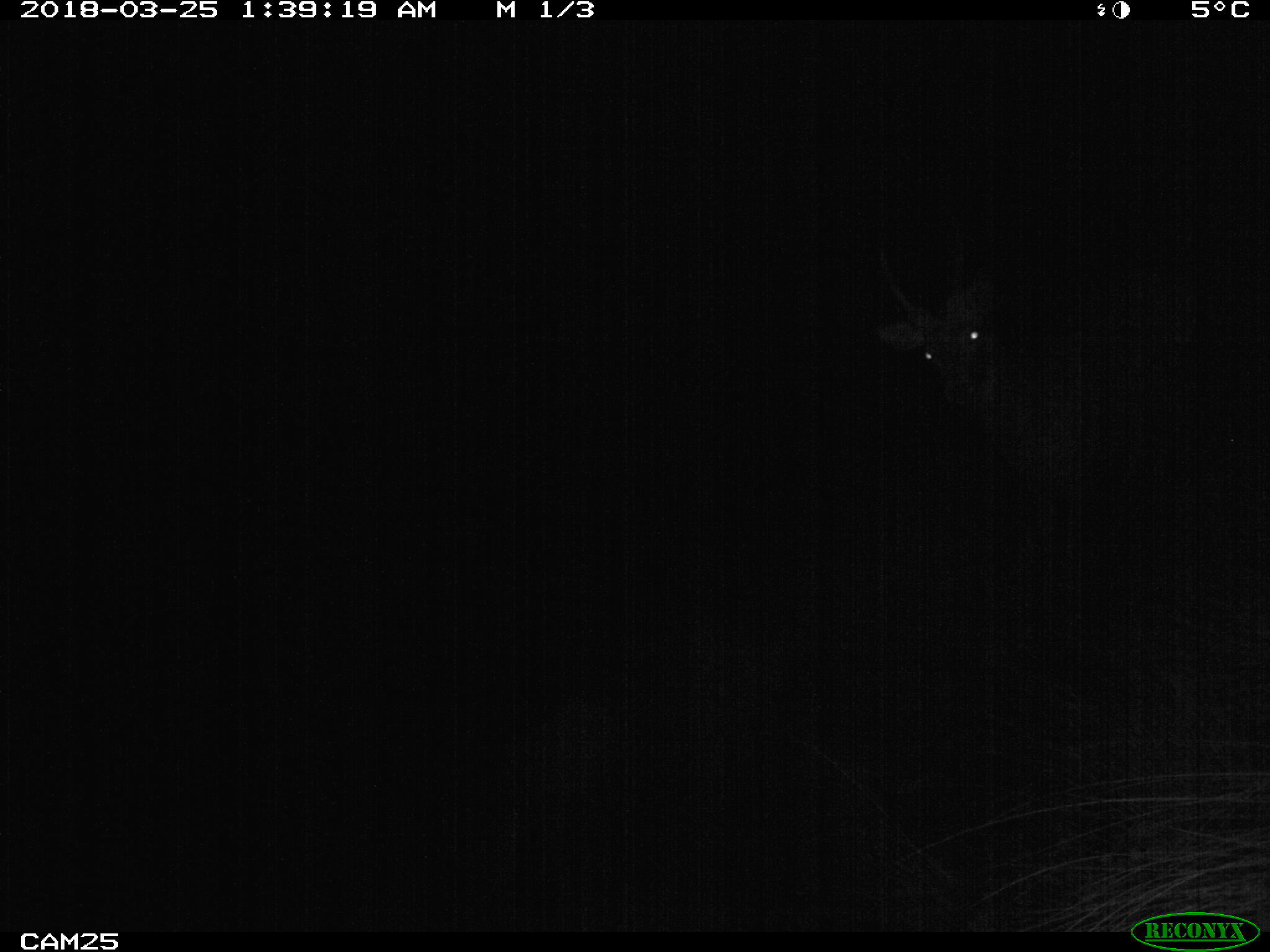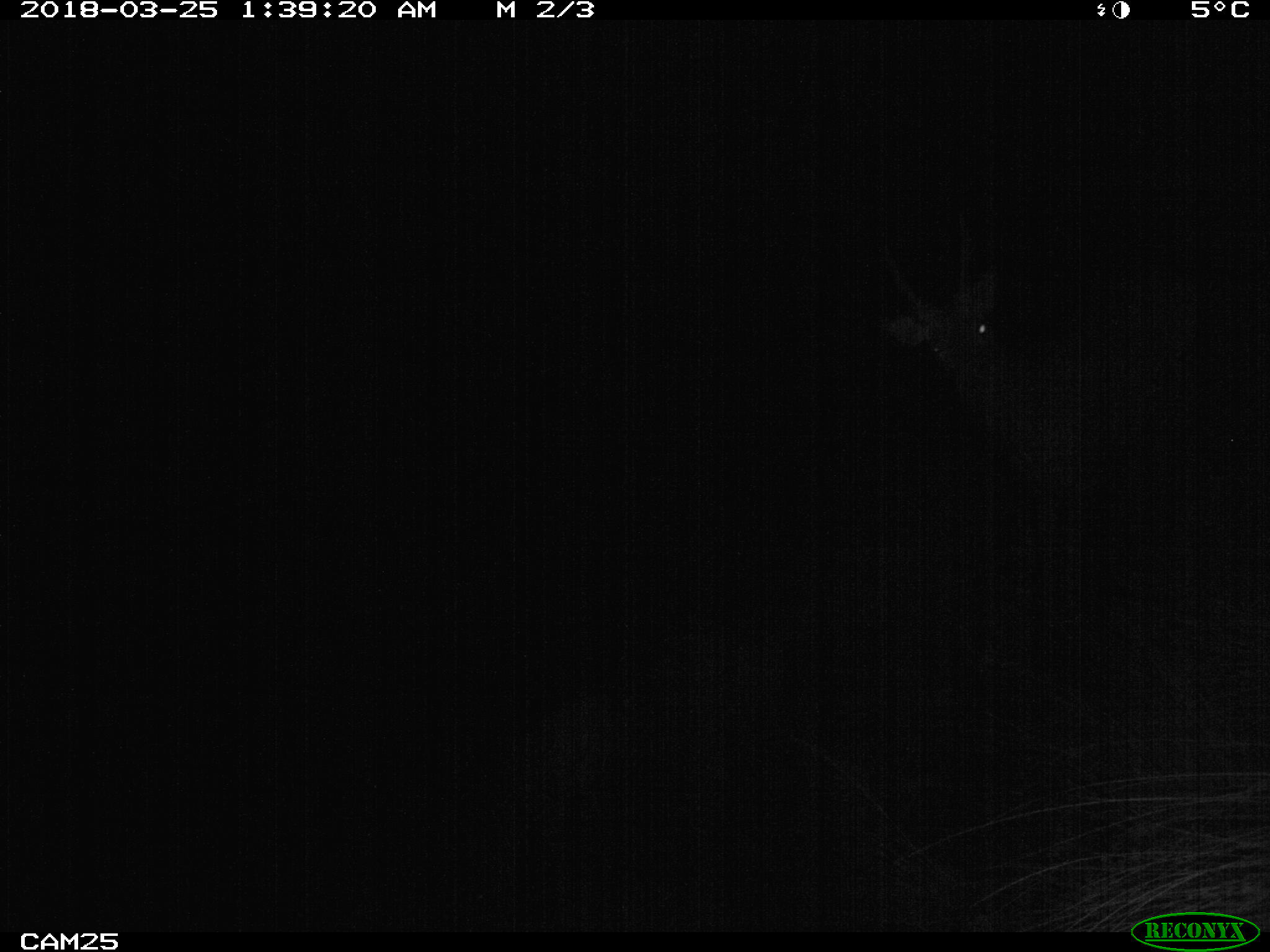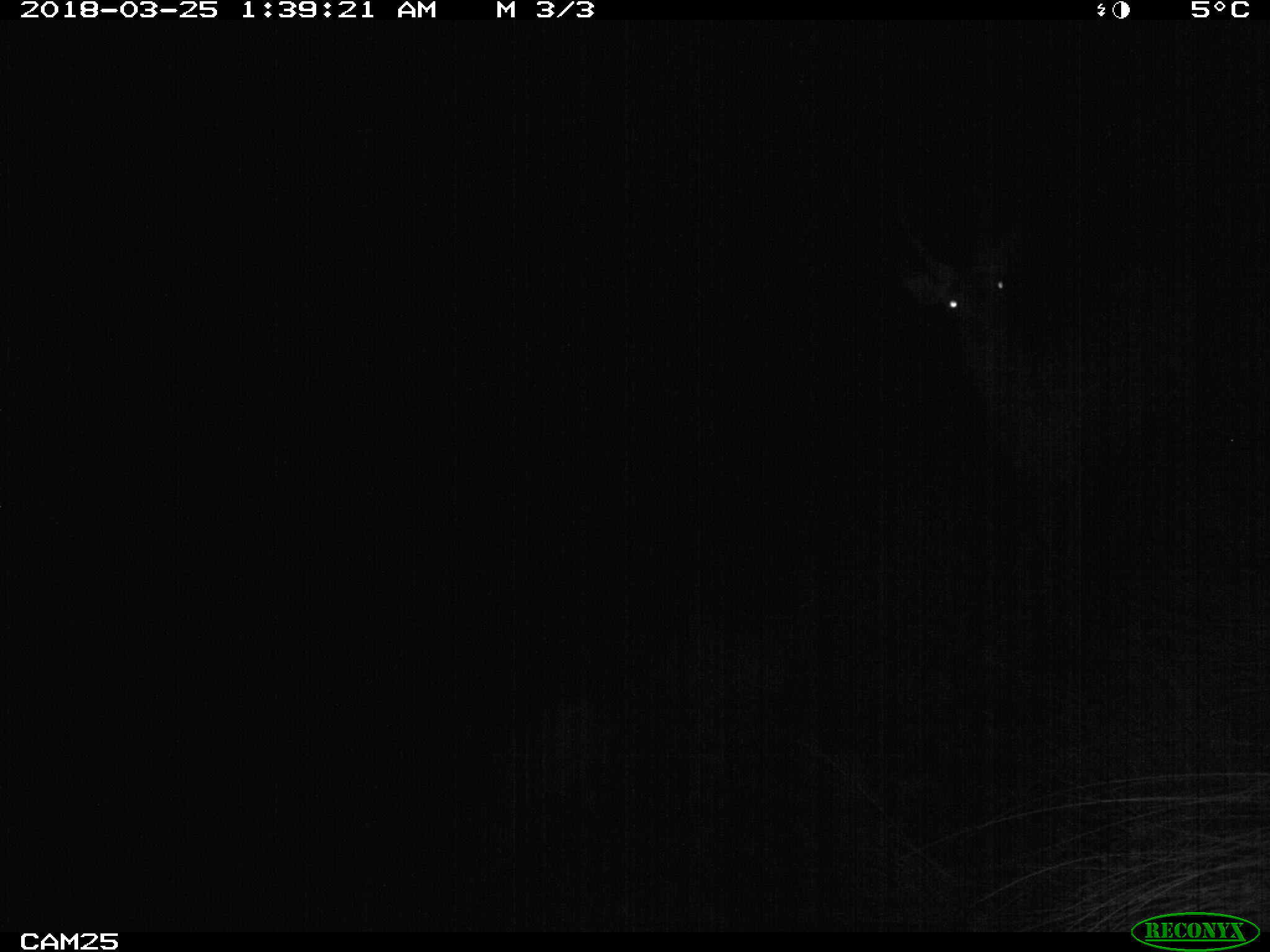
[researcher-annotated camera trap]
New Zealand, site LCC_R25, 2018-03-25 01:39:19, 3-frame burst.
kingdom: Animalia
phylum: Chordata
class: Mammalia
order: Artiodactyla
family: Cervidae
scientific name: Cervidae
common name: deer